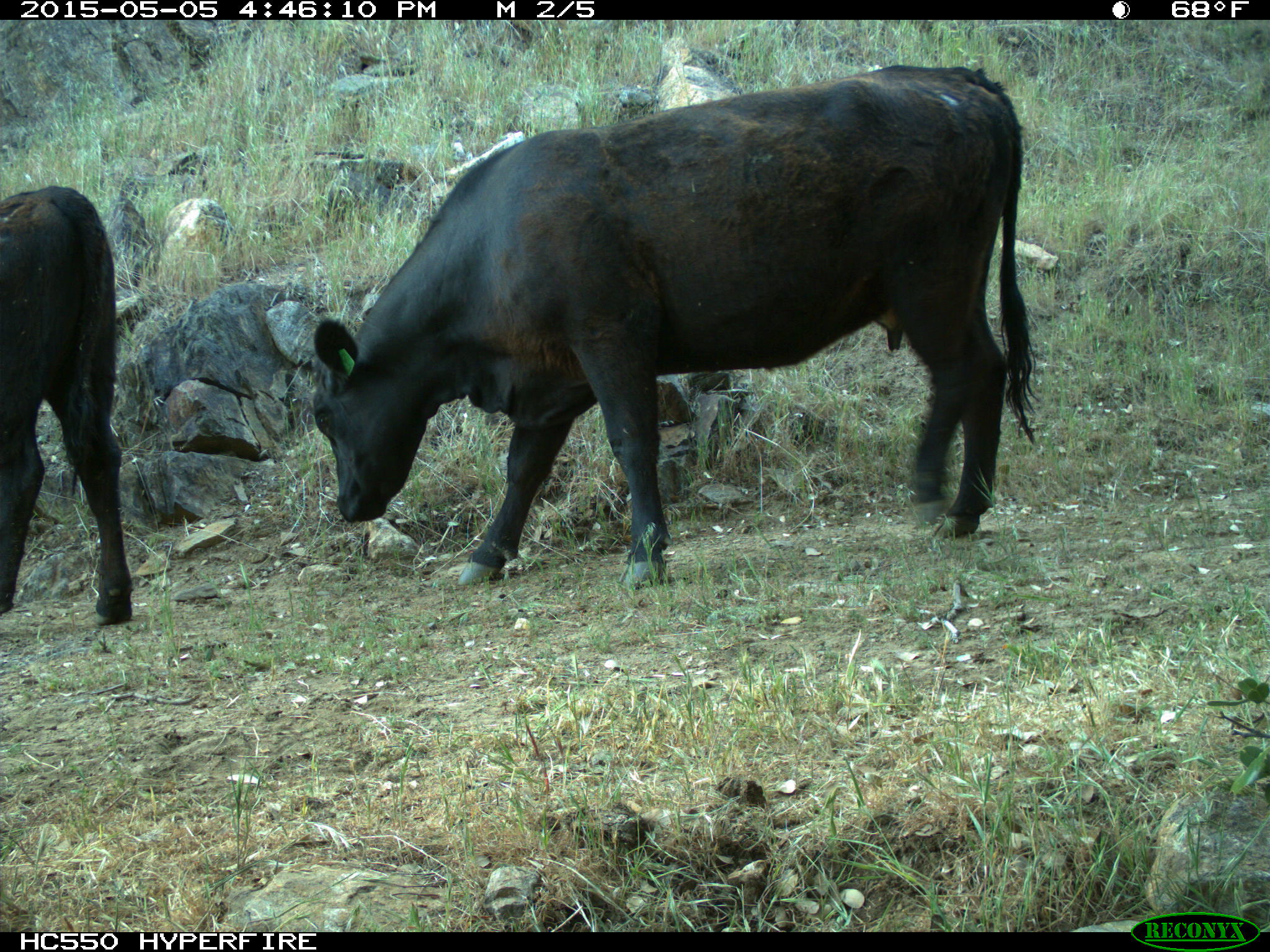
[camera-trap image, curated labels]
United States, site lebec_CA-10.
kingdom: Animalia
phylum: Chordata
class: Mammalia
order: Artiodactyla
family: Bovidae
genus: Bos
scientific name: Bos taurus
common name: domestic cow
Bos taurus (domestic cow).